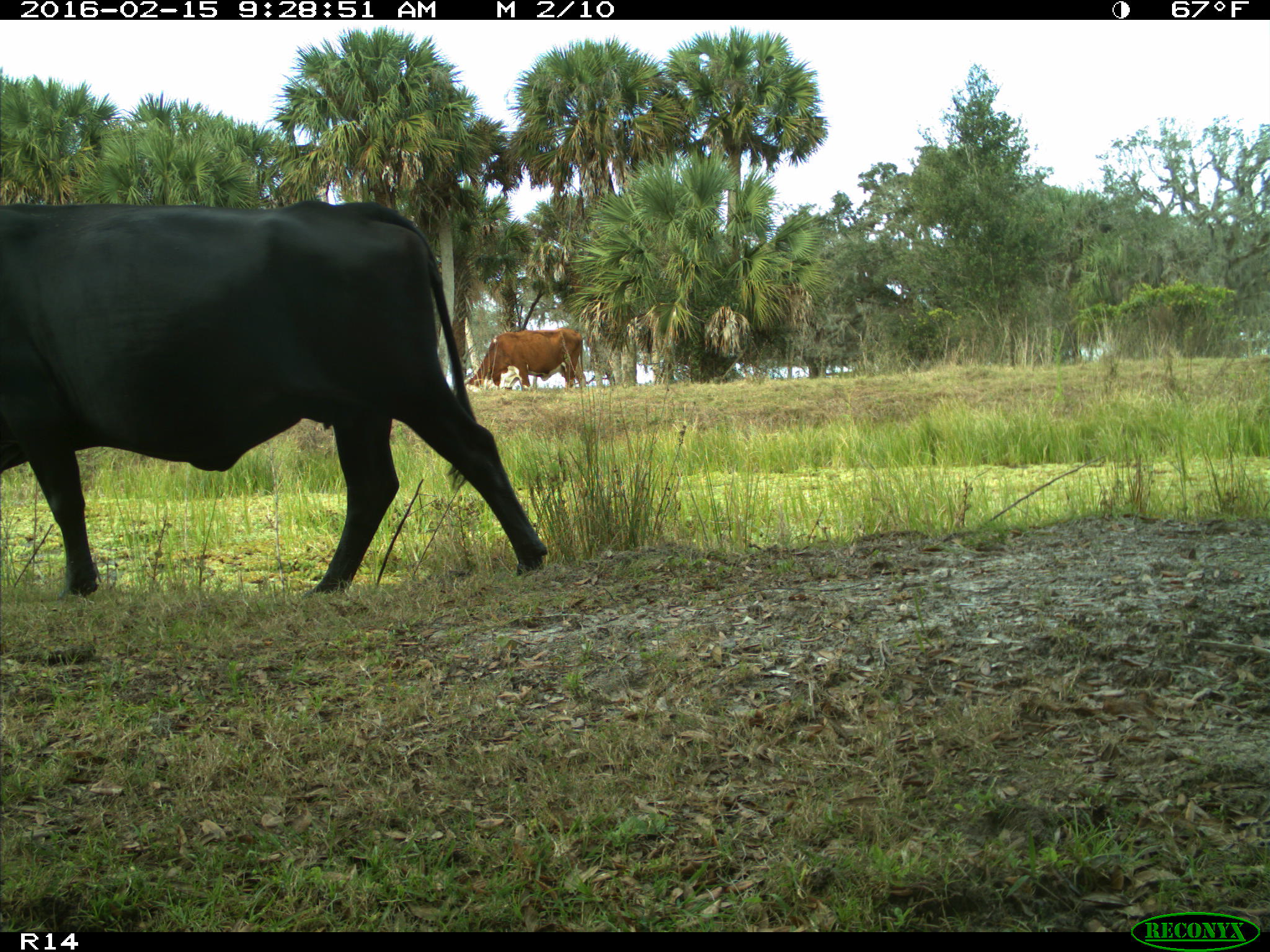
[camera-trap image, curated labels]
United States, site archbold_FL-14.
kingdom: Animalia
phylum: Chordata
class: Mammalia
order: Artiodactyla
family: Bovidae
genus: Bos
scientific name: Bos taurus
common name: domestic cow